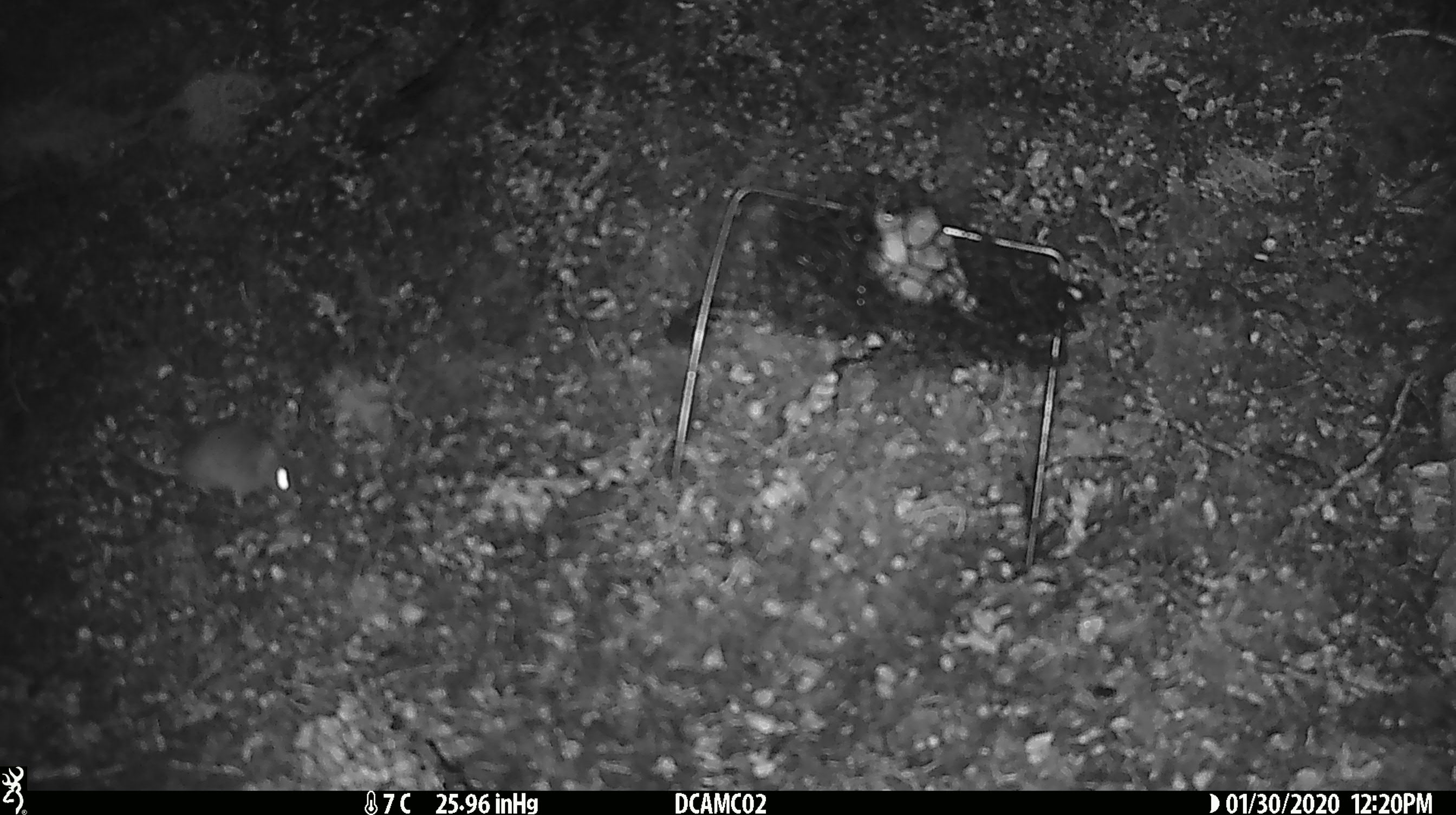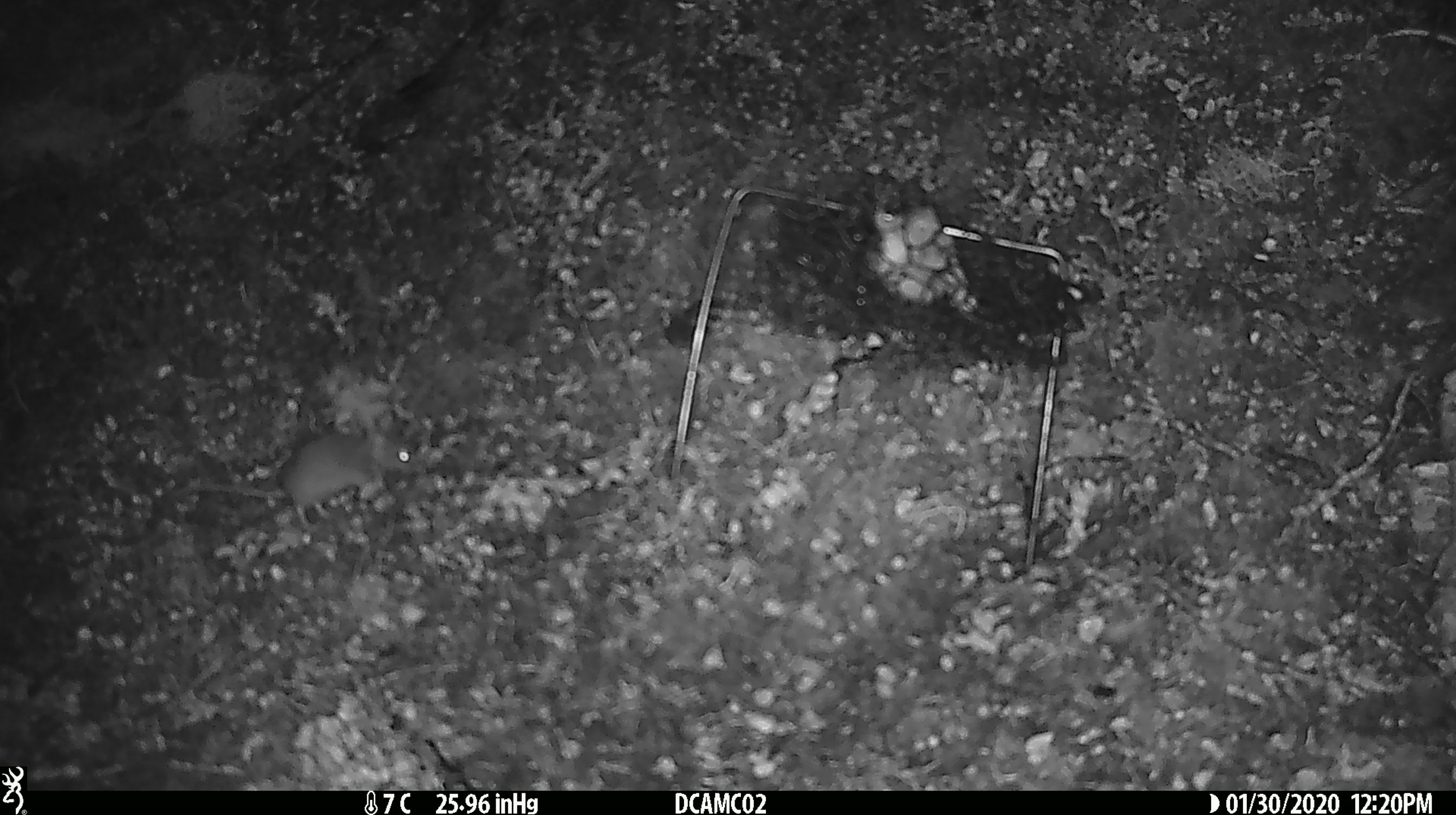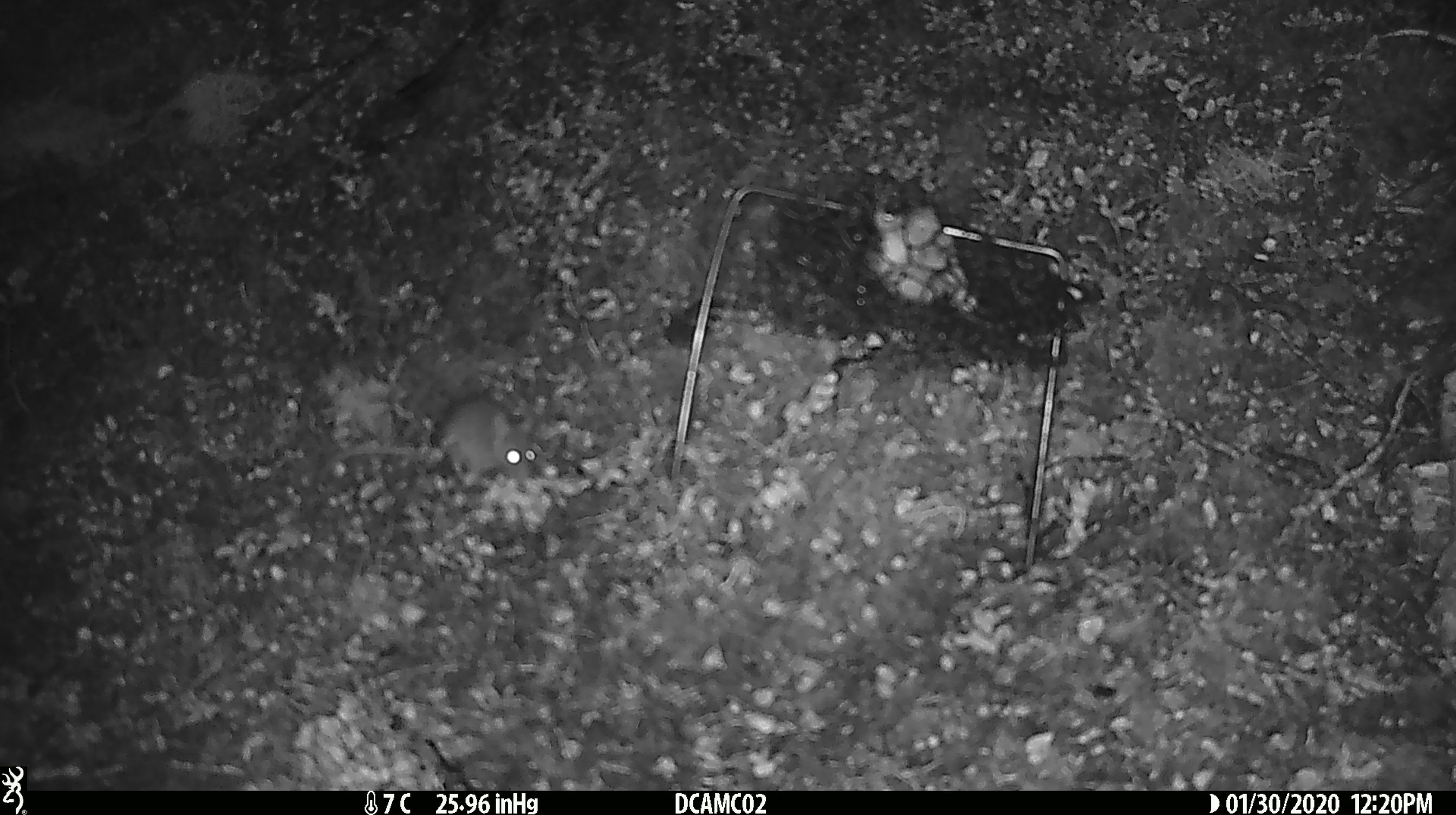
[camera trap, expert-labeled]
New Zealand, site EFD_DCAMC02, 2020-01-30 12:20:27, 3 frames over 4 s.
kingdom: Animalia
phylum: Chordata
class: Mammalia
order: Rodentia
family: Muridae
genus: Mus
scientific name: Mus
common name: mouse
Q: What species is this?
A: Mouse (Mus).